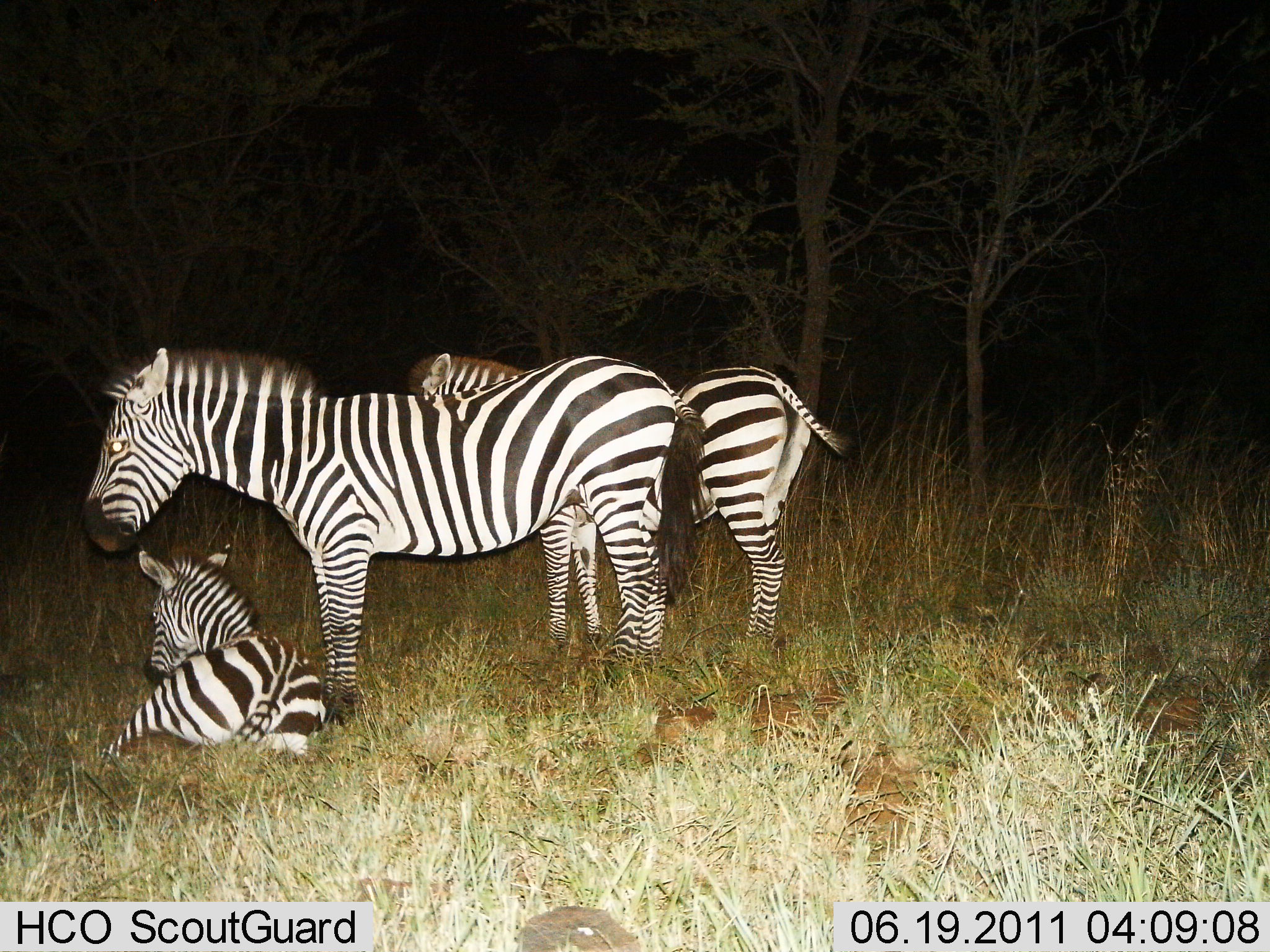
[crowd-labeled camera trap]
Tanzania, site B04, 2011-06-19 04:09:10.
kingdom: Animalia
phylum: Chordata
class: Mammalia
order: Perissodactyla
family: Equidae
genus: Equus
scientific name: Equus quagga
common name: plains zebra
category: zebra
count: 3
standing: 100%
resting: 90%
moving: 0%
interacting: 0%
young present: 70%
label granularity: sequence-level